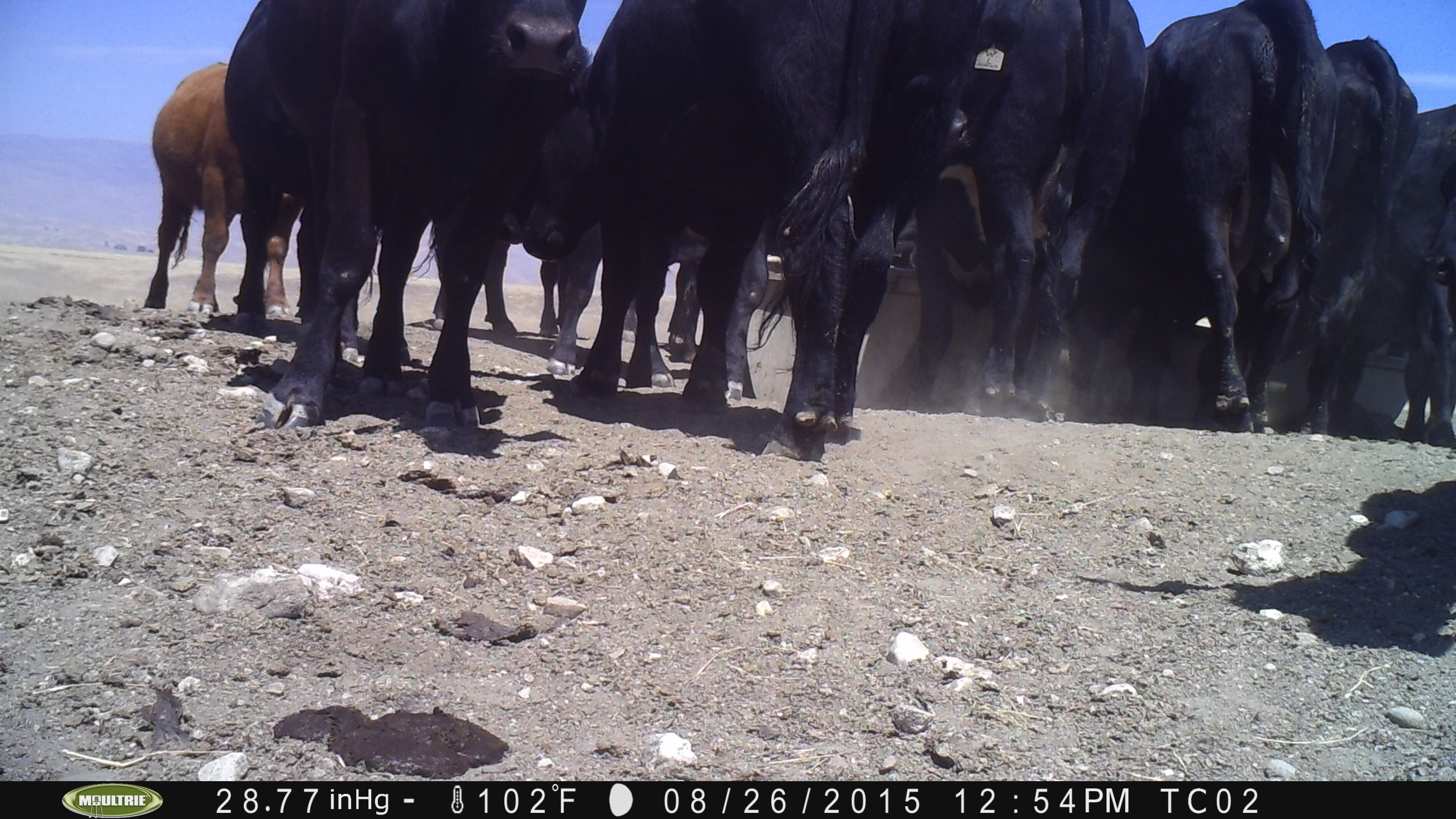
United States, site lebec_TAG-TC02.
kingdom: Animalia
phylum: Chordata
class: Mammalia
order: Artiodactyla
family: Bovidae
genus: Bos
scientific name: Bos taurus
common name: domestic cow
Bos taurus (domestic cow).